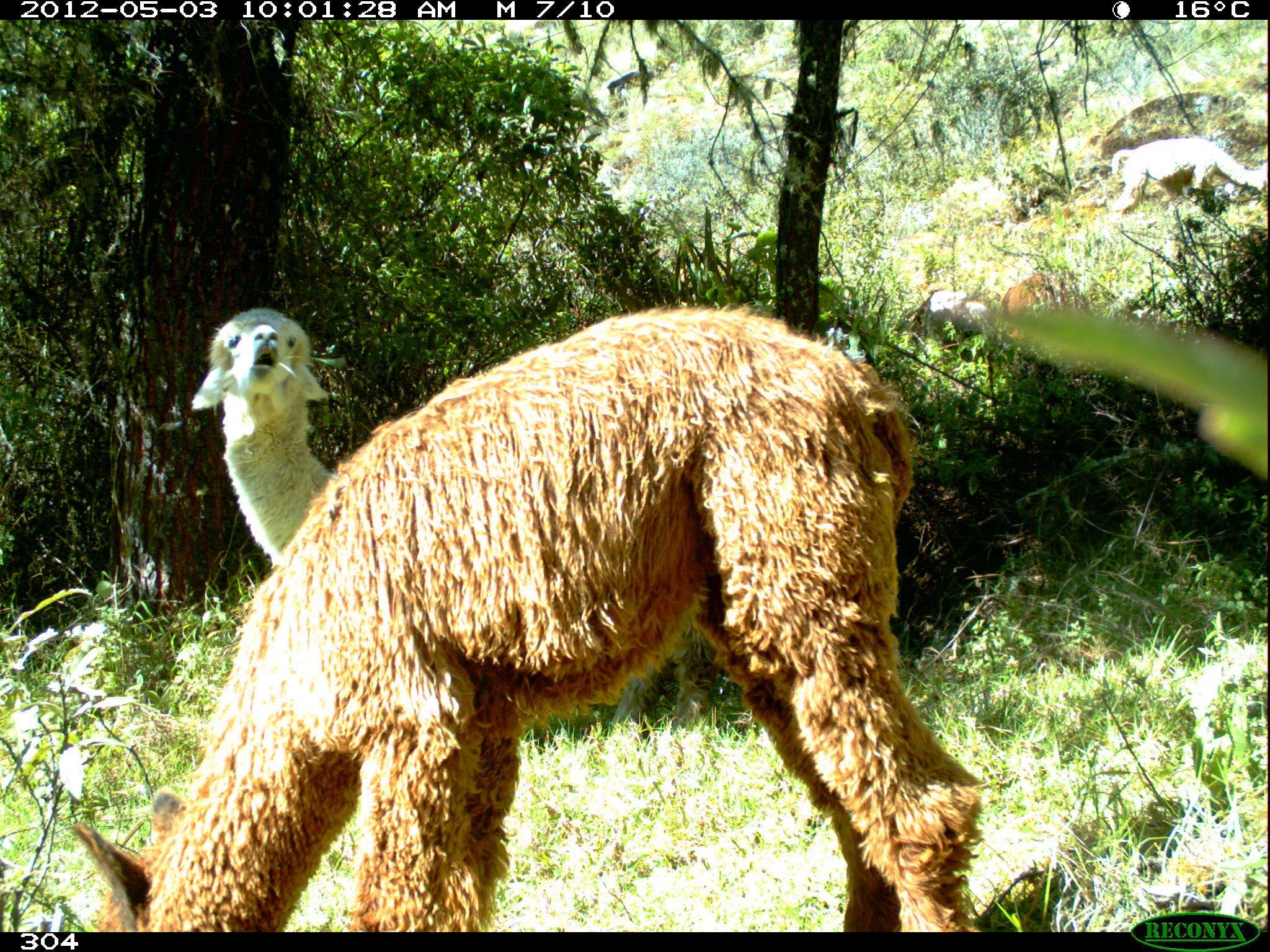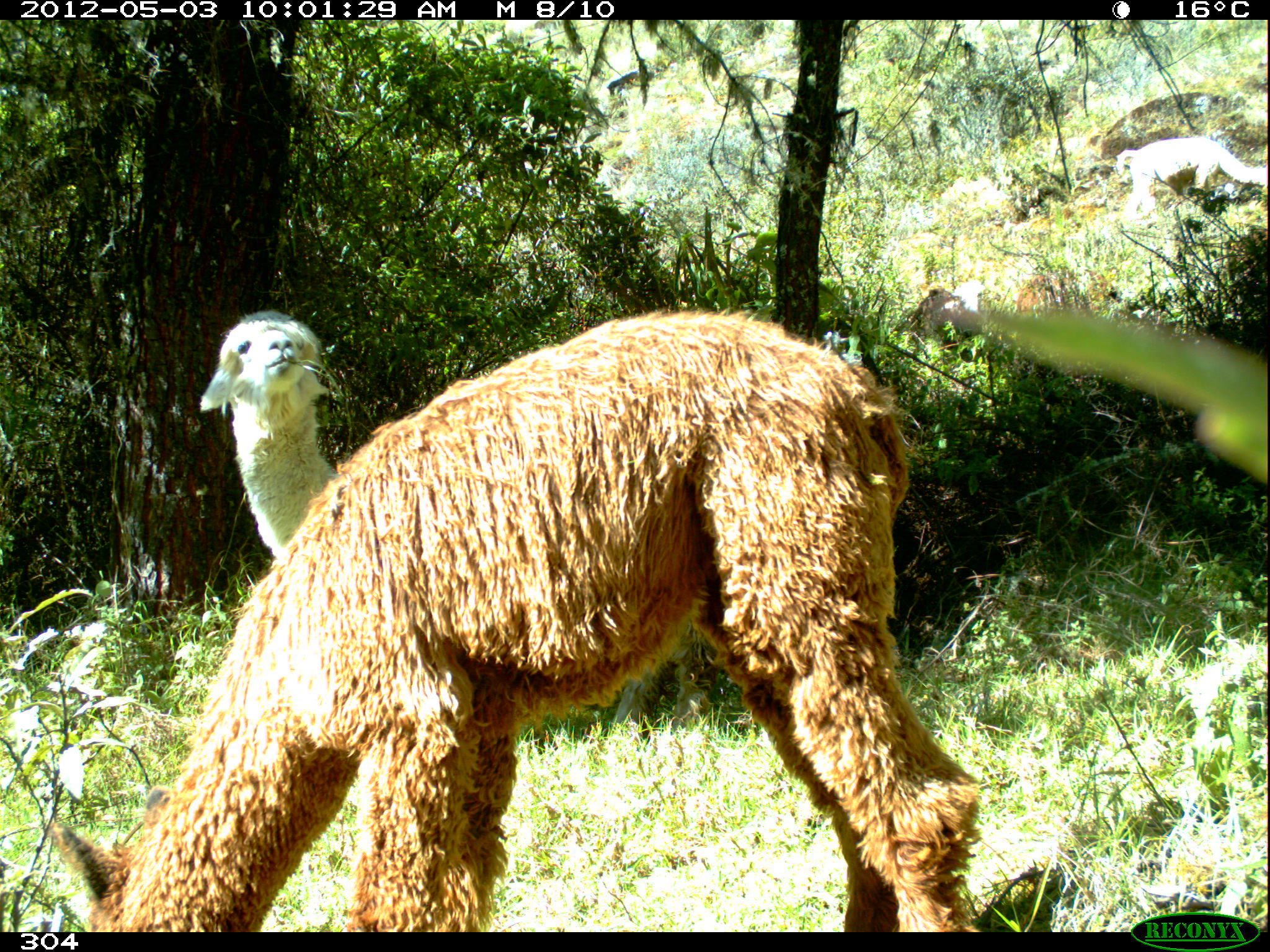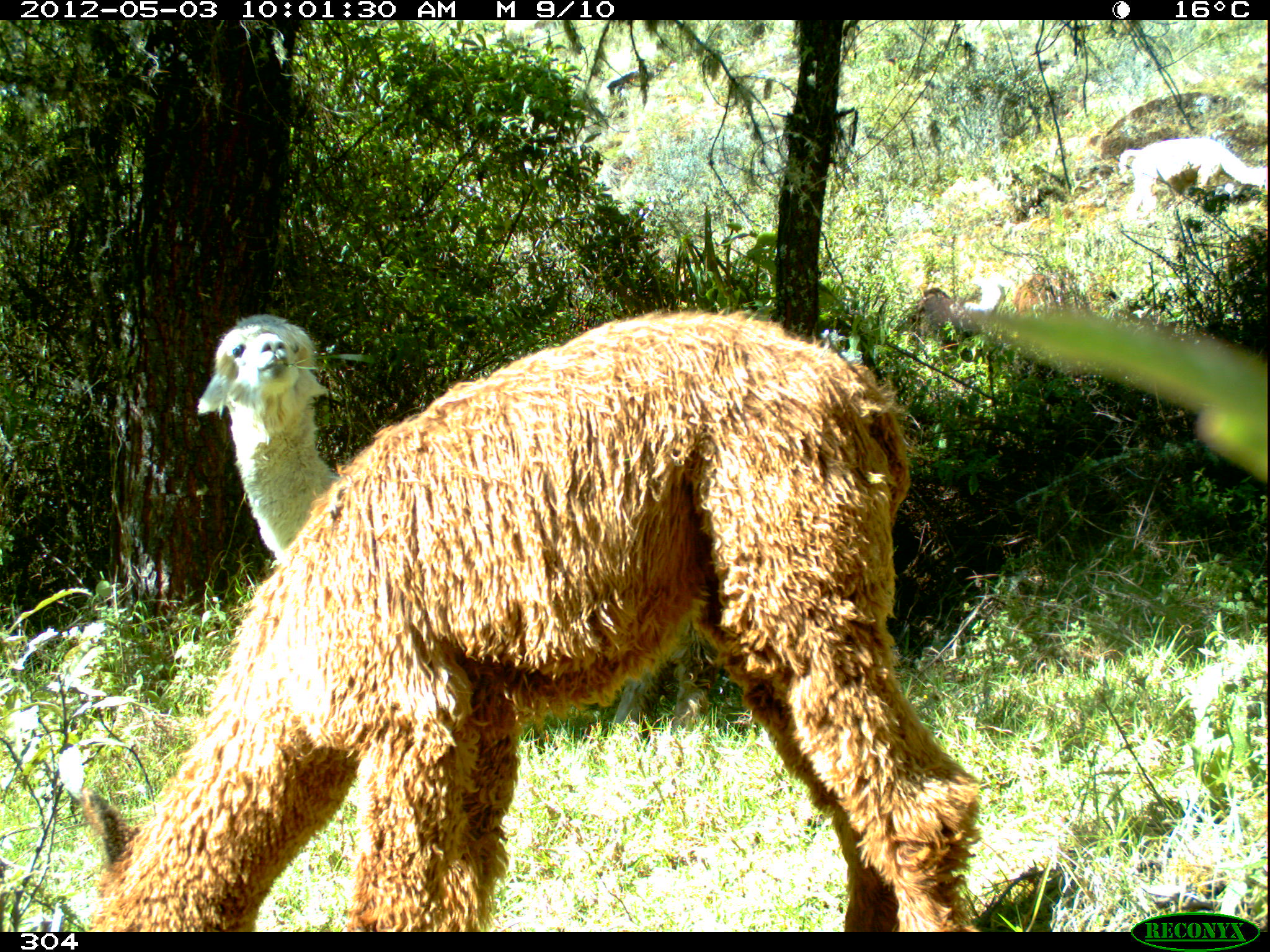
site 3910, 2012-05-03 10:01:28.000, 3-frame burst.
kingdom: Animalia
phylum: Chordata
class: Mammalia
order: Artiodactyla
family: Camelidae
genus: Vicugna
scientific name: Vicugna pacos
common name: alpaca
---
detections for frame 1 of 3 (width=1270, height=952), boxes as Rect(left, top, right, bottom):
vicugna pacos: Rect(69, 306, 993, 926); Rect(187, 302, 720, 736); Rect(1098, 130, 1270, 224); Rect(996, 271, 1093, 340); Rect(890, 287, 996, 350)